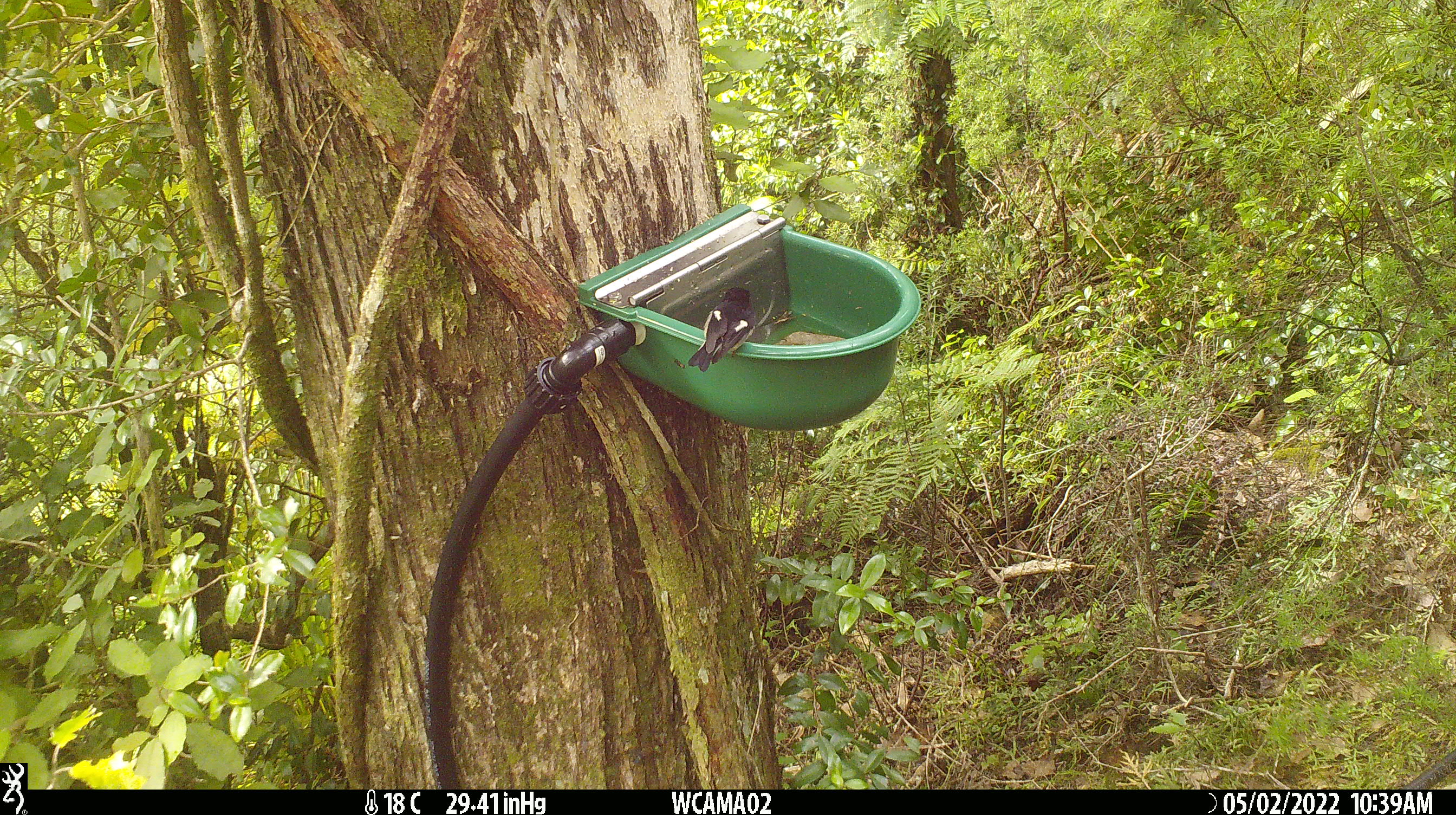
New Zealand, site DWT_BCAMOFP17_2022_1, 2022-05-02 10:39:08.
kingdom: Animalia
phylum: Chordata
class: Aves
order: Passeriformes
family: Petroicidae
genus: Petroica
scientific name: Petroica macrocephala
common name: tomtit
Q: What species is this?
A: Tomtit (Petroica macrocephala).